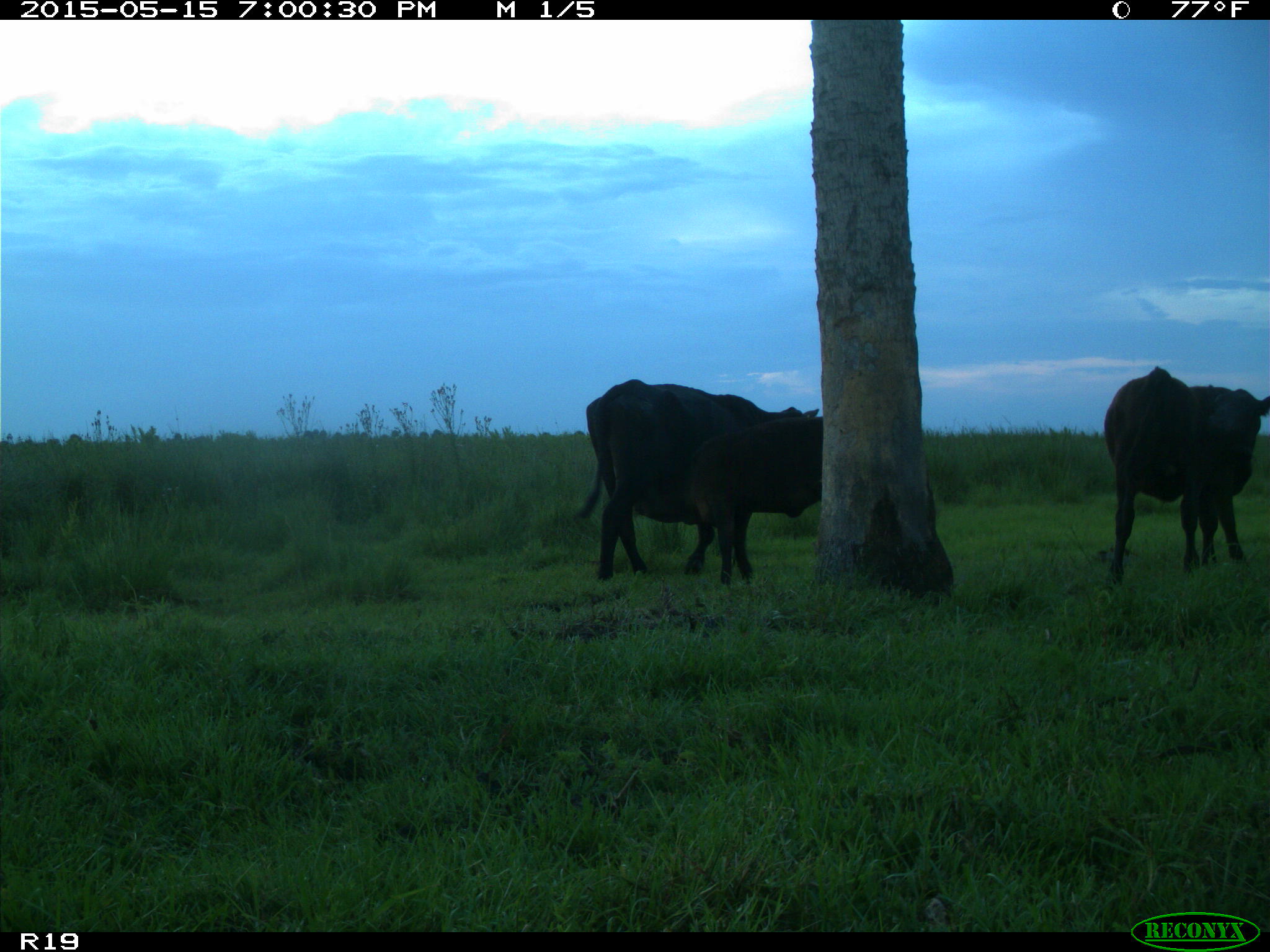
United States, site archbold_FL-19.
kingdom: Animalia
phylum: Chordata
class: Mammalia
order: Artiodactyla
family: Bovidae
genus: Bos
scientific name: Bos taurus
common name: domestic cow